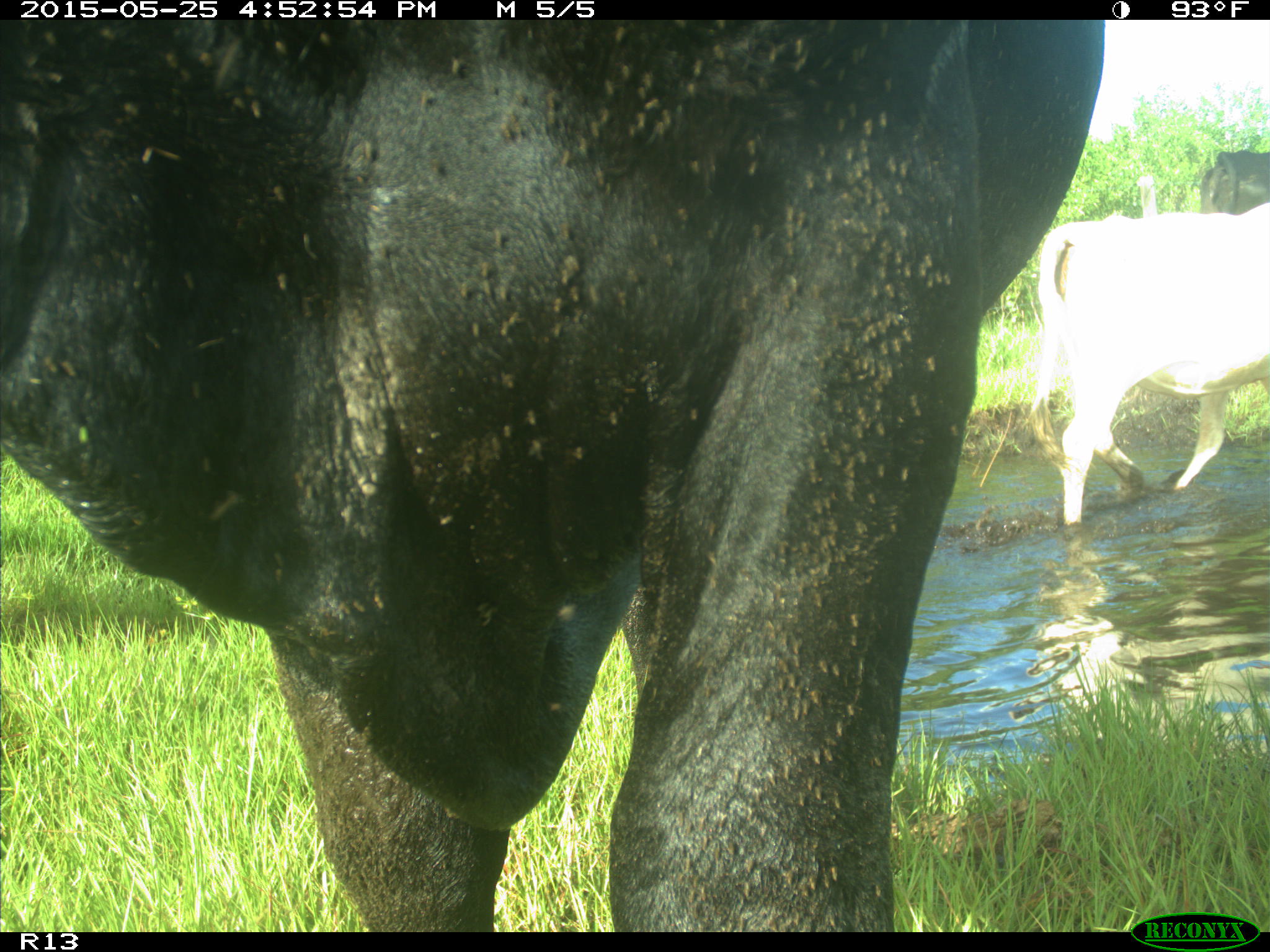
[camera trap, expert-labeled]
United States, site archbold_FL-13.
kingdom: Animalia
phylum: Chordata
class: Mammalia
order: Artiodactyla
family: Bovidae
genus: Bos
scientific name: Bos taurus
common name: domestic cow